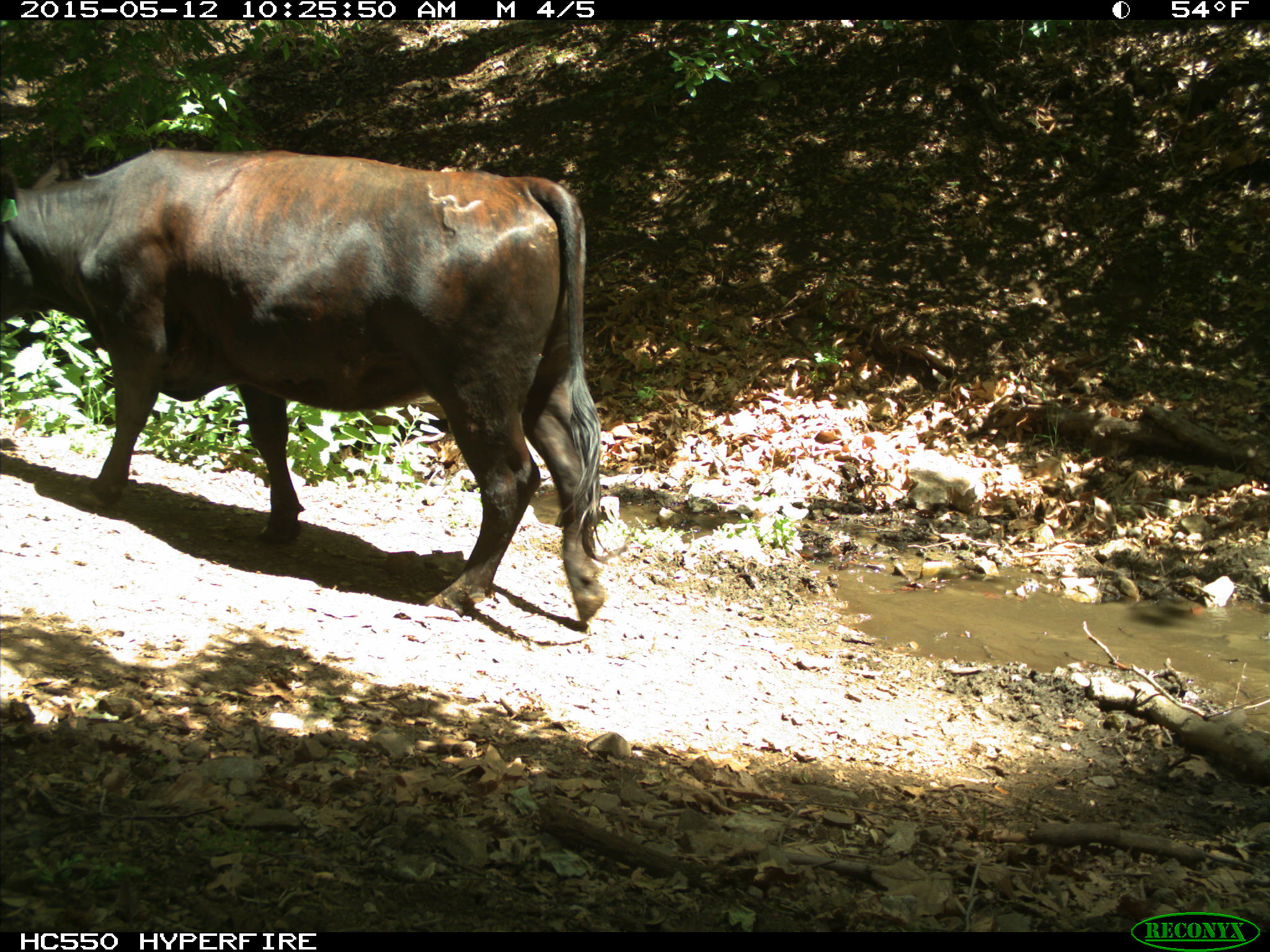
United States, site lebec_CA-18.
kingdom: Animalia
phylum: Chordata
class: Mammalia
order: Artiodactyla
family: Bovidae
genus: Bos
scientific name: Bos taurus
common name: domestic cow